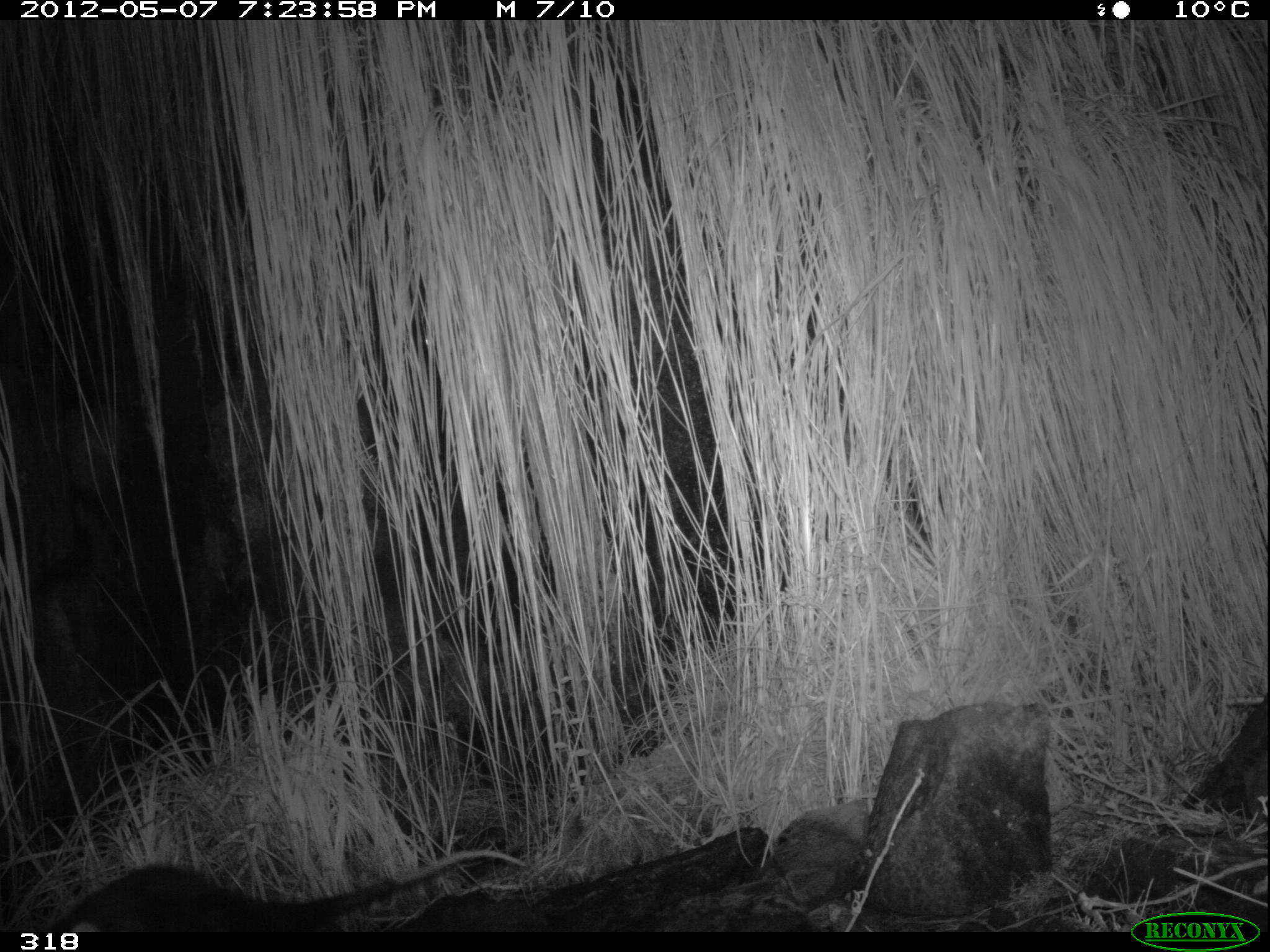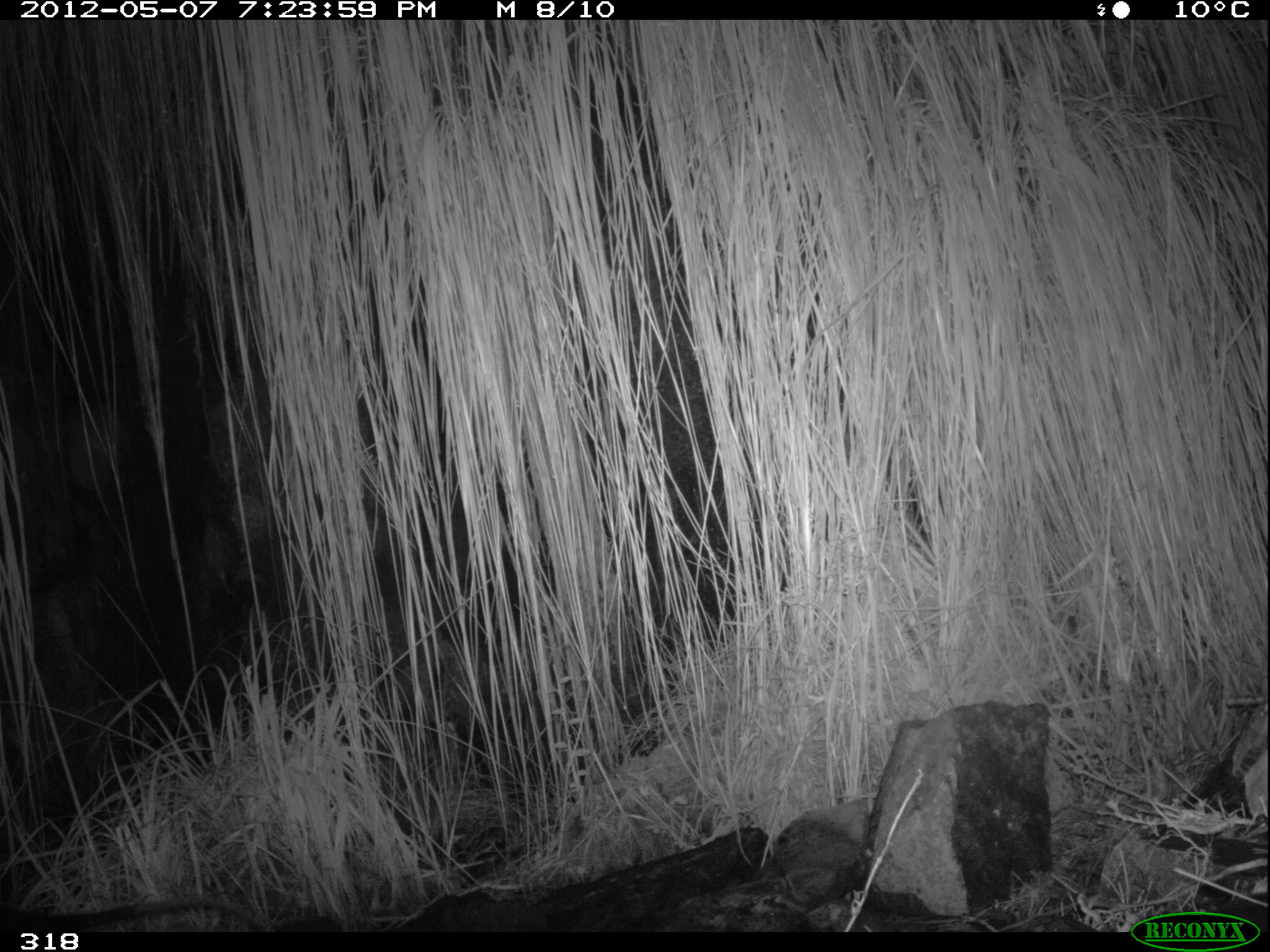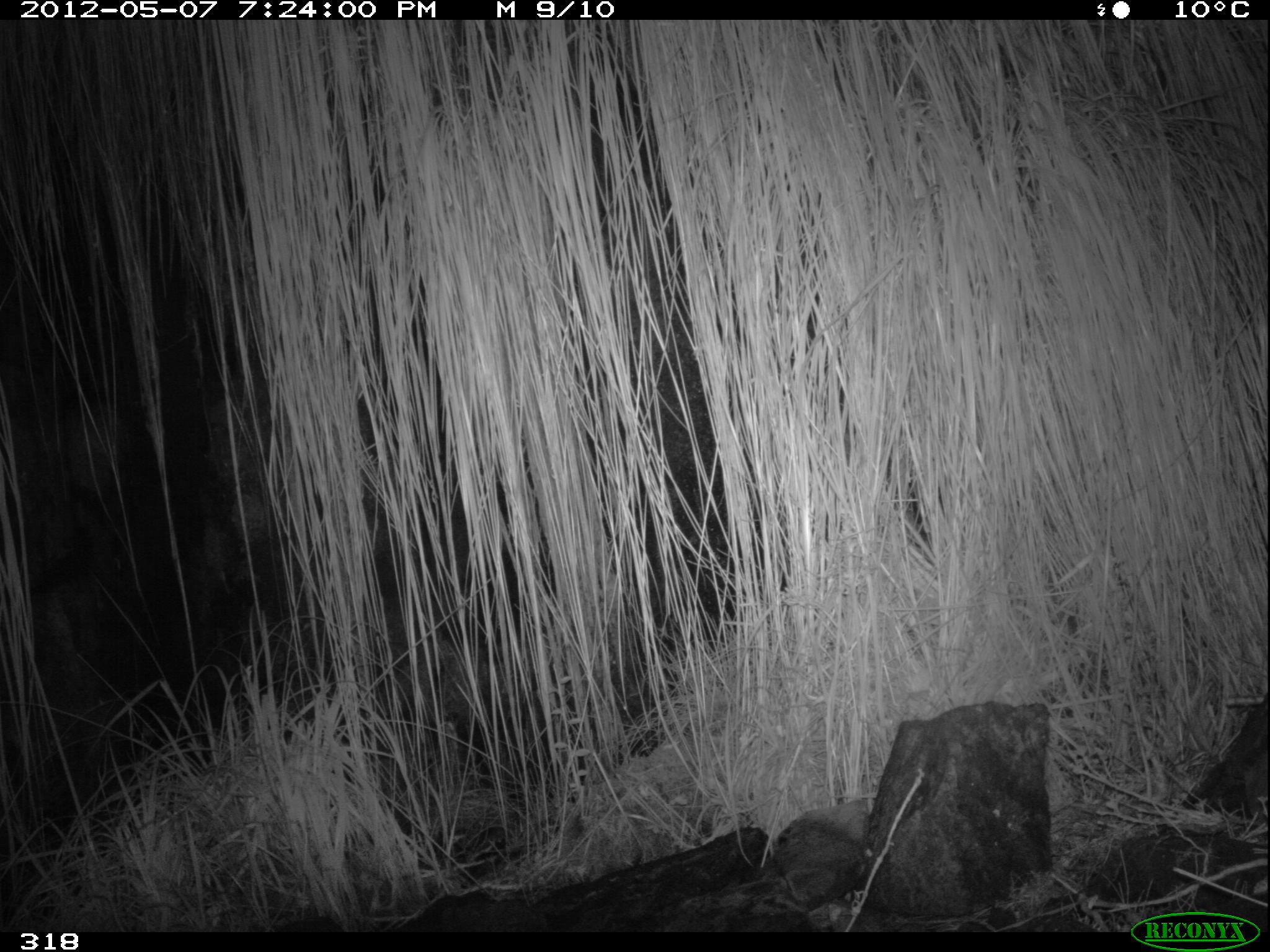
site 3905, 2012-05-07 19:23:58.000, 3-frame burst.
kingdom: Animalia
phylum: Chordata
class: Mammalia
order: Didelphimorphia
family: Didelphidae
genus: Didelphis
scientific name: Didelphis pernigra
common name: andean white-eared opossum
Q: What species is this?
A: Didelphis pernigra (andean white-eared opossum).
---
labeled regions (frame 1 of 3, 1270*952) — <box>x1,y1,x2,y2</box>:
didelphis pernigra: <box>43,848,526,933</box>